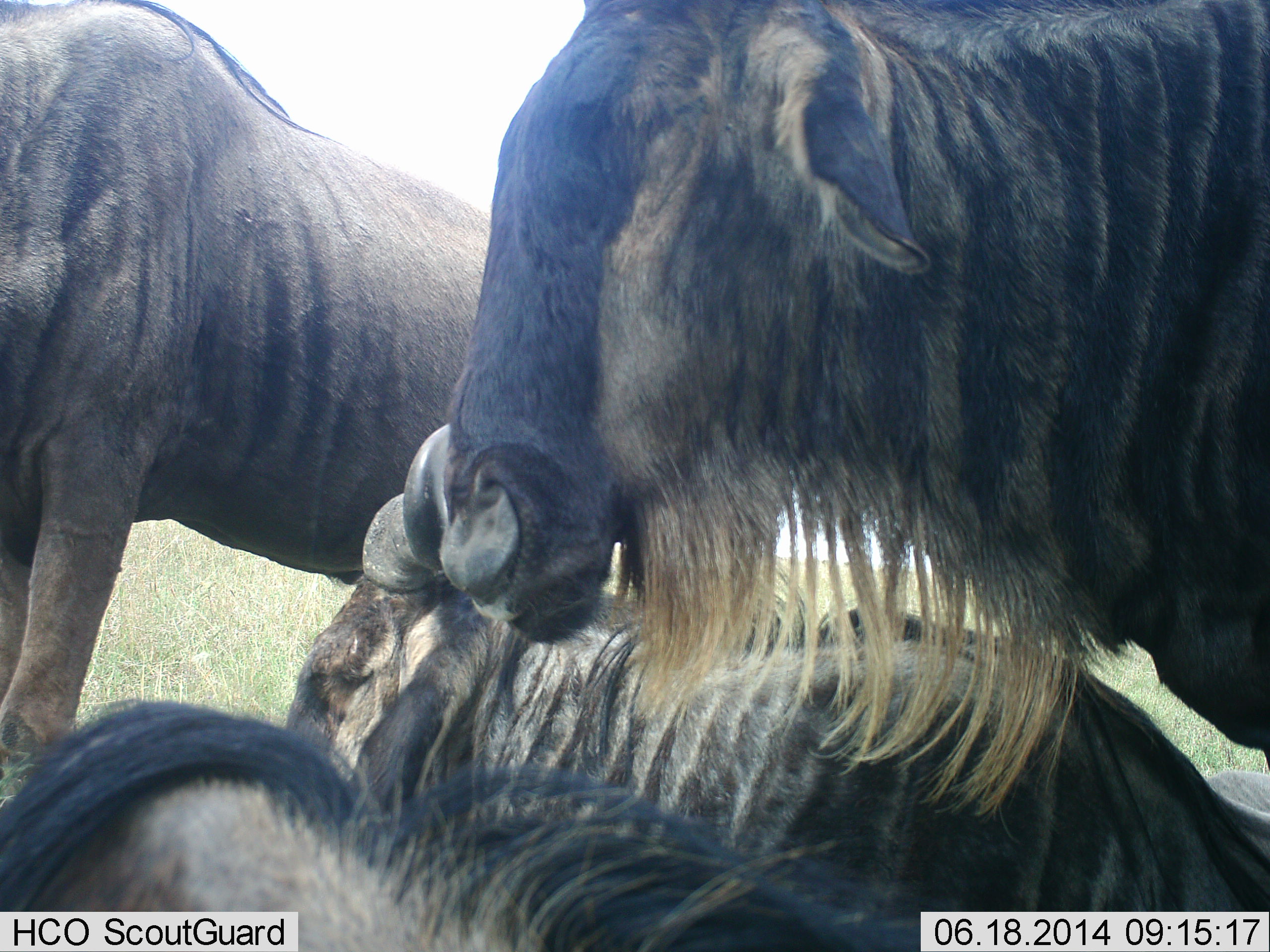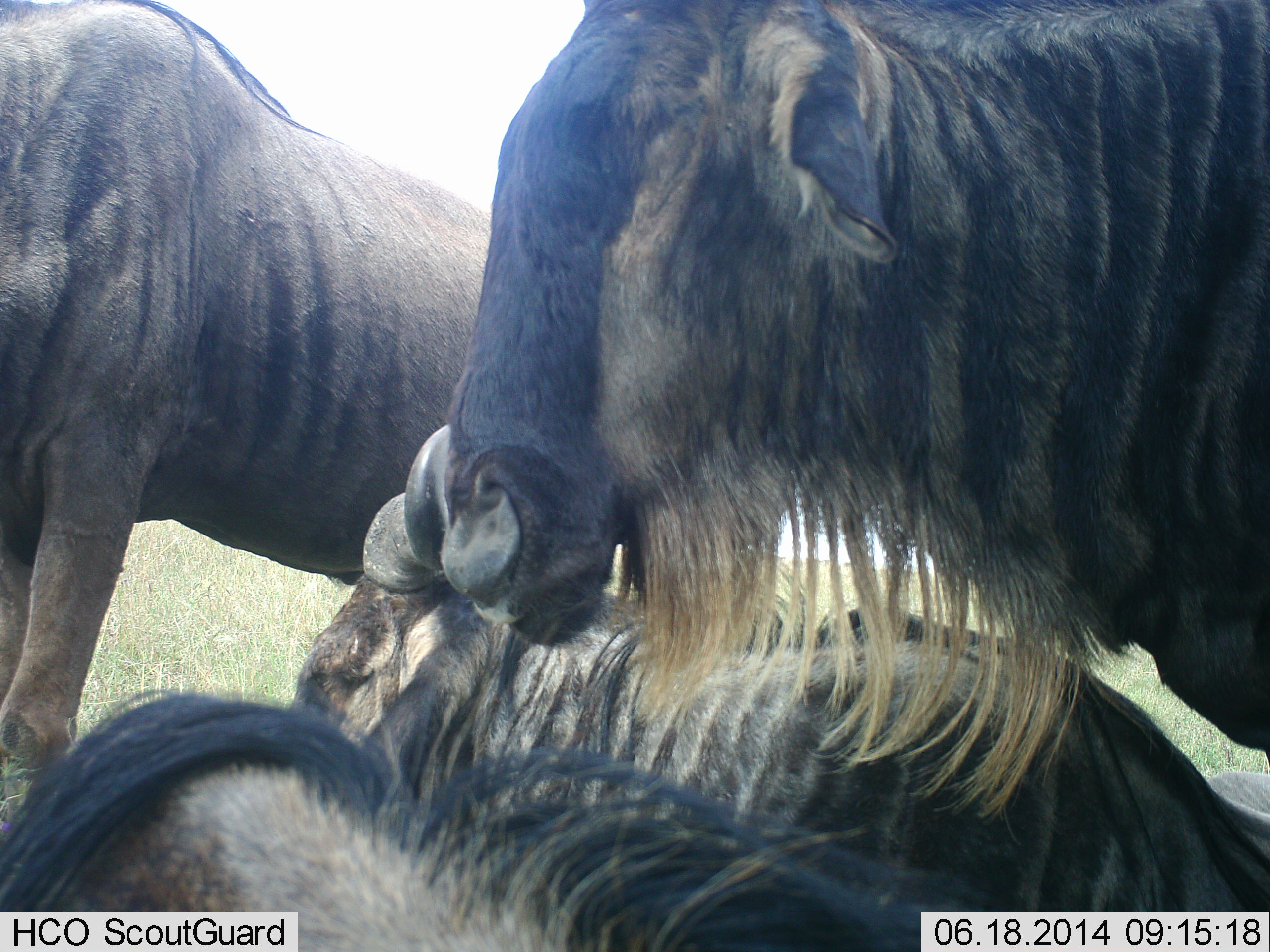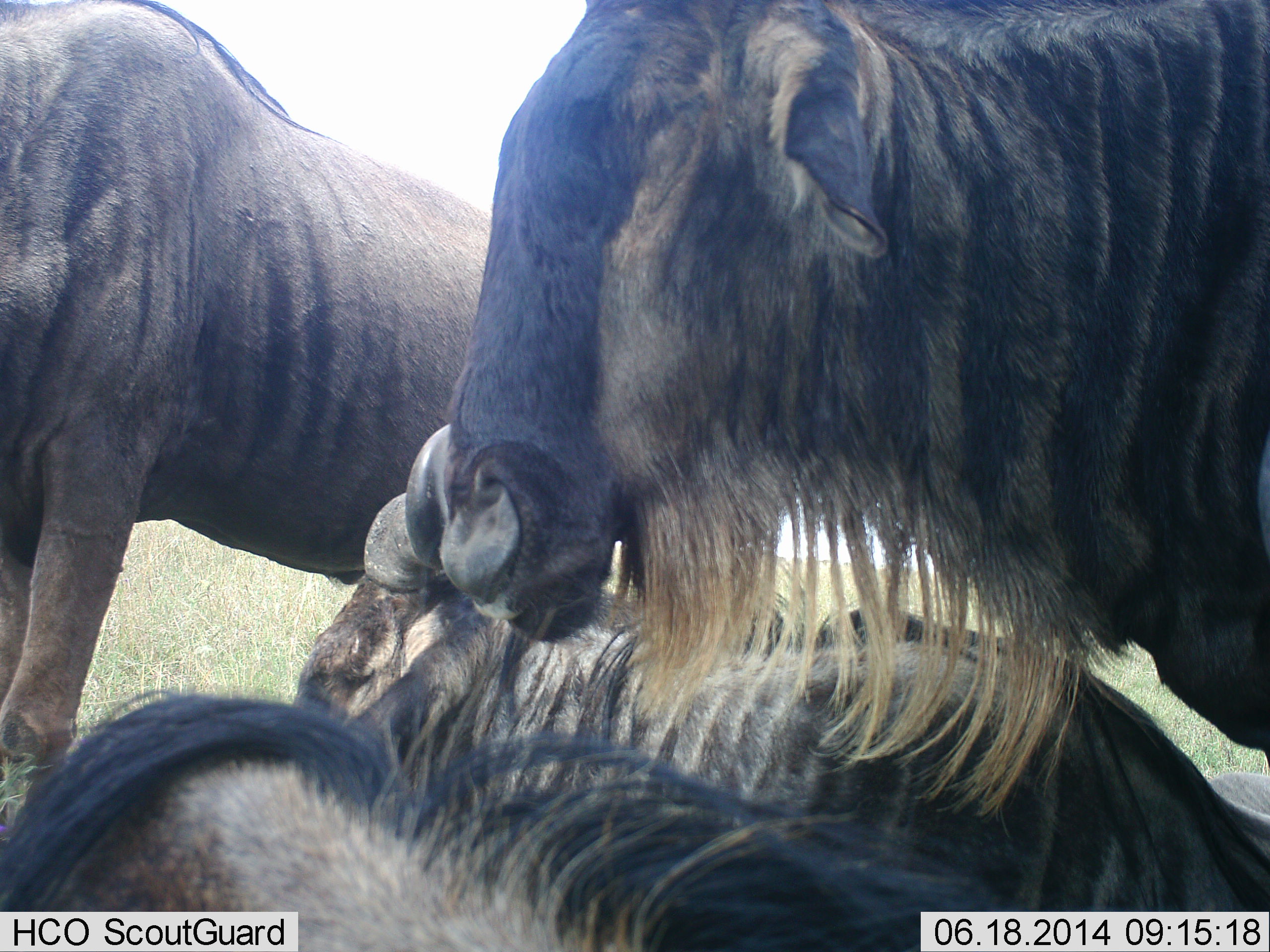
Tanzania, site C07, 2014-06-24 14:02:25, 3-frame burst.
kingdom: Animalia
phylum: Chordata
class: Mammalia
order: Artiodactyla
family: Bovidae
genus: Connochaetes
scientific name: Connochaetes taurinus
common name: blue wildebeest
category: wildebeest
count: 4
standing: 80%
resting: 100%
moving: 0%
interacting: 30%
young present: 10%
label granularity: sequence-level